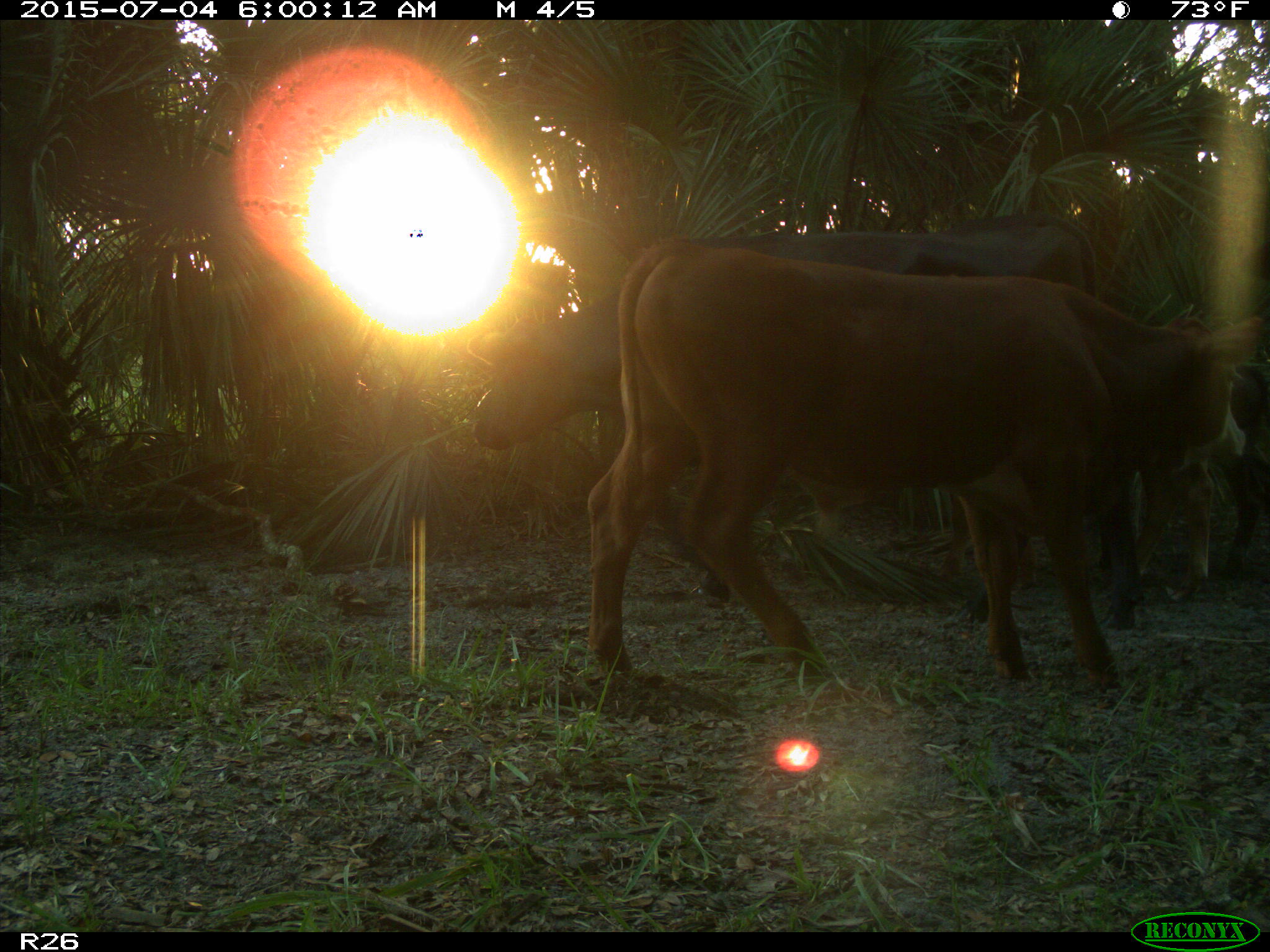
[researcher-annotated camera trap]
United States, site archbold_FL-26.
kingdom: Animalia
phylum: Chordata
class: Mammalia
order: Artiodactyla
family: Bovidae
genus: Bos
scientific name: Bos taurus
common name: domestic cow